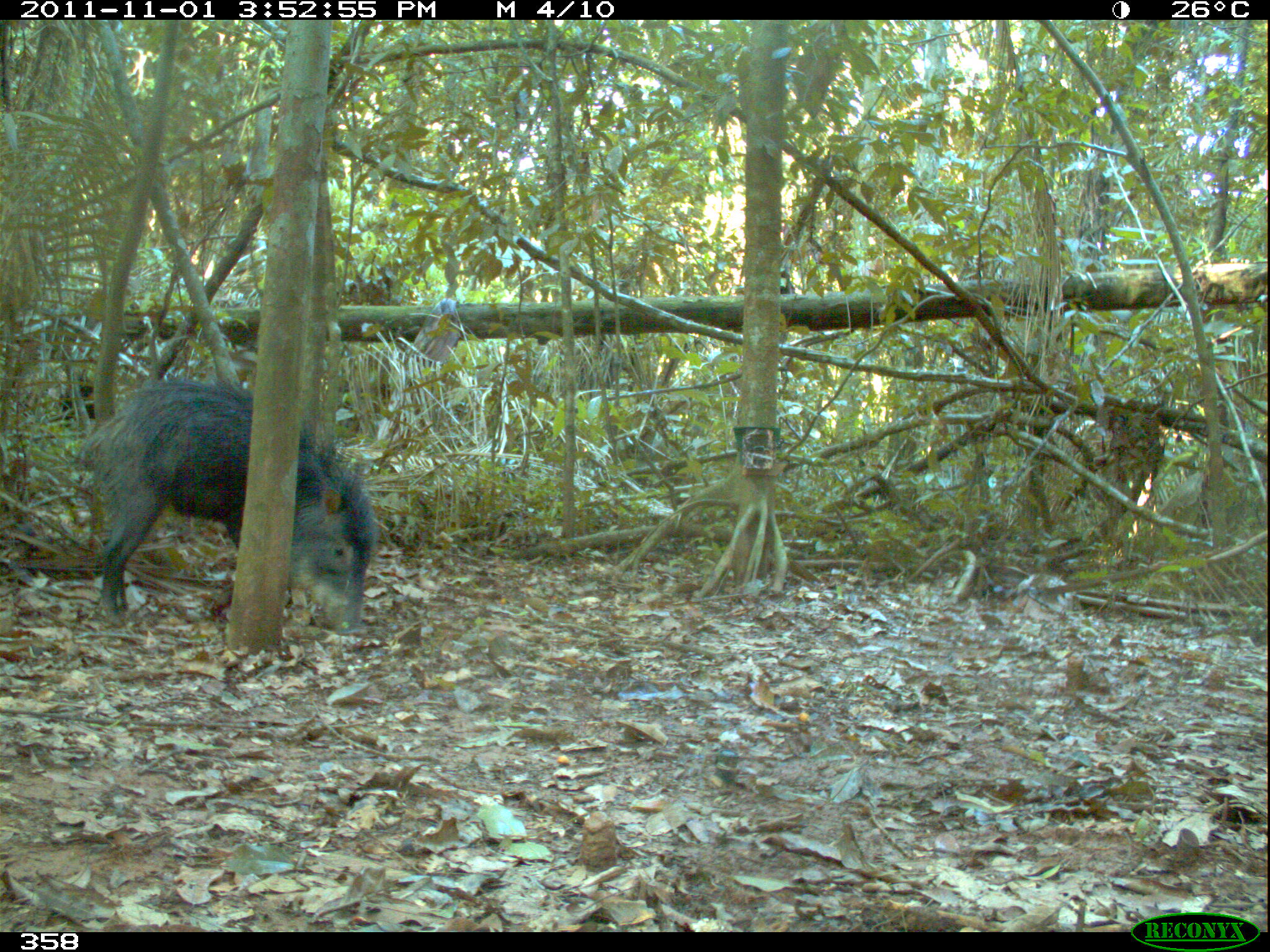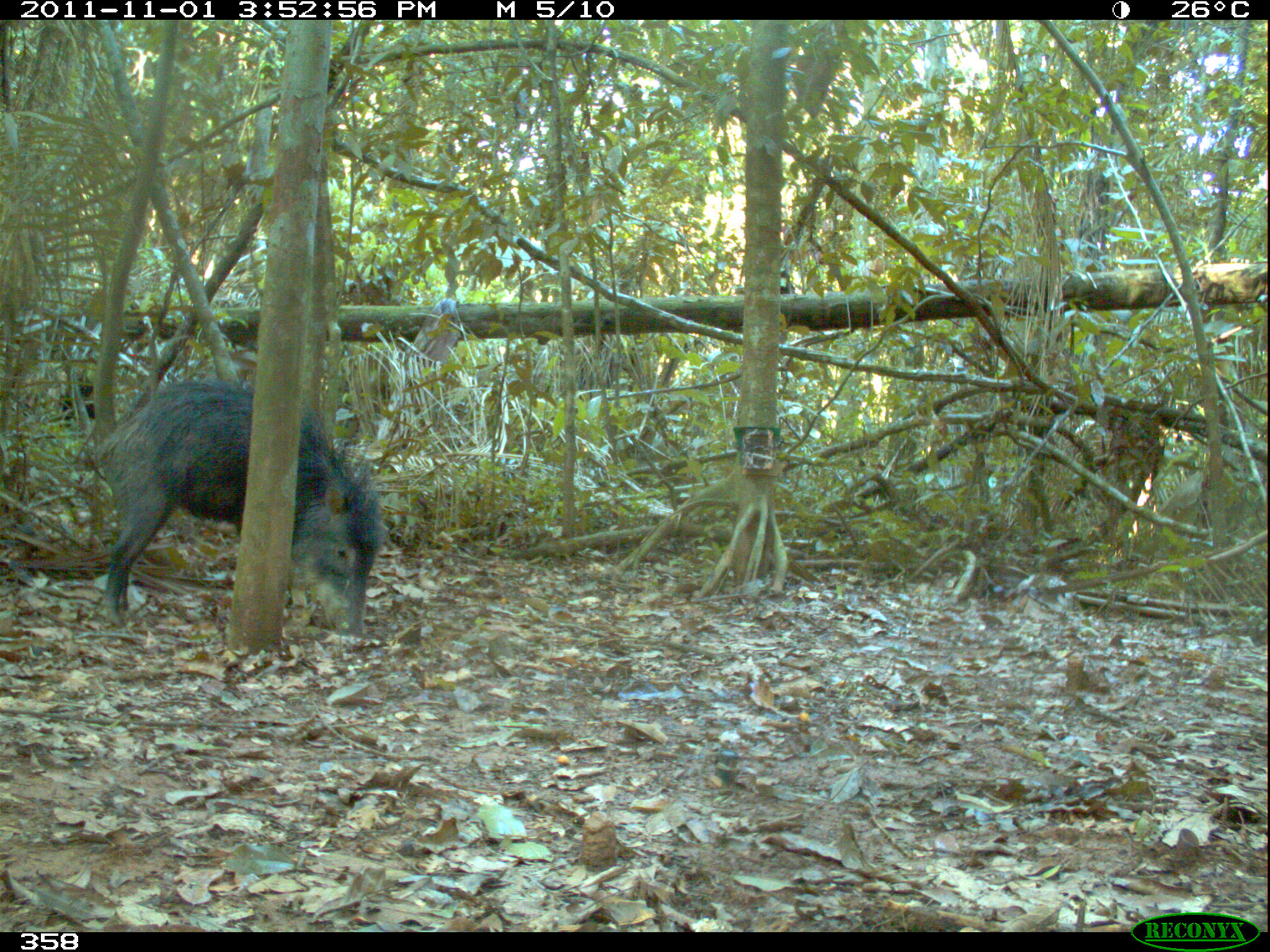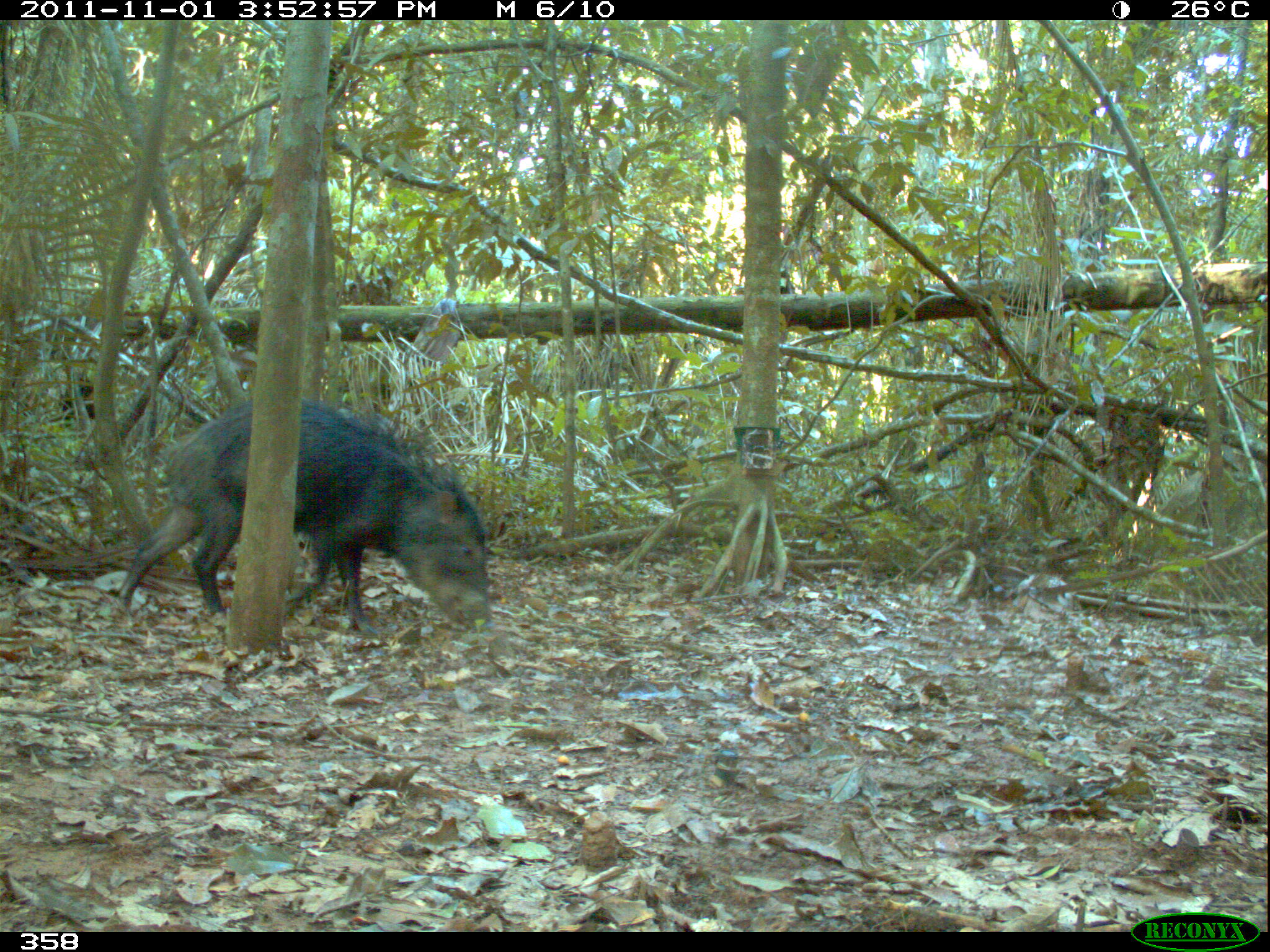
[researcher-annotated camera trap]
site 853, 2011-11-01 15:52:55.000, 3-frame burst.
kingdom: Animalia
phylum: Chordata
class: Mammalia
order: Artiodactyla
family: Tayassuidae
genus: Tayassu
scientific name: Tayassu pecari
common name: white-lipped peccary